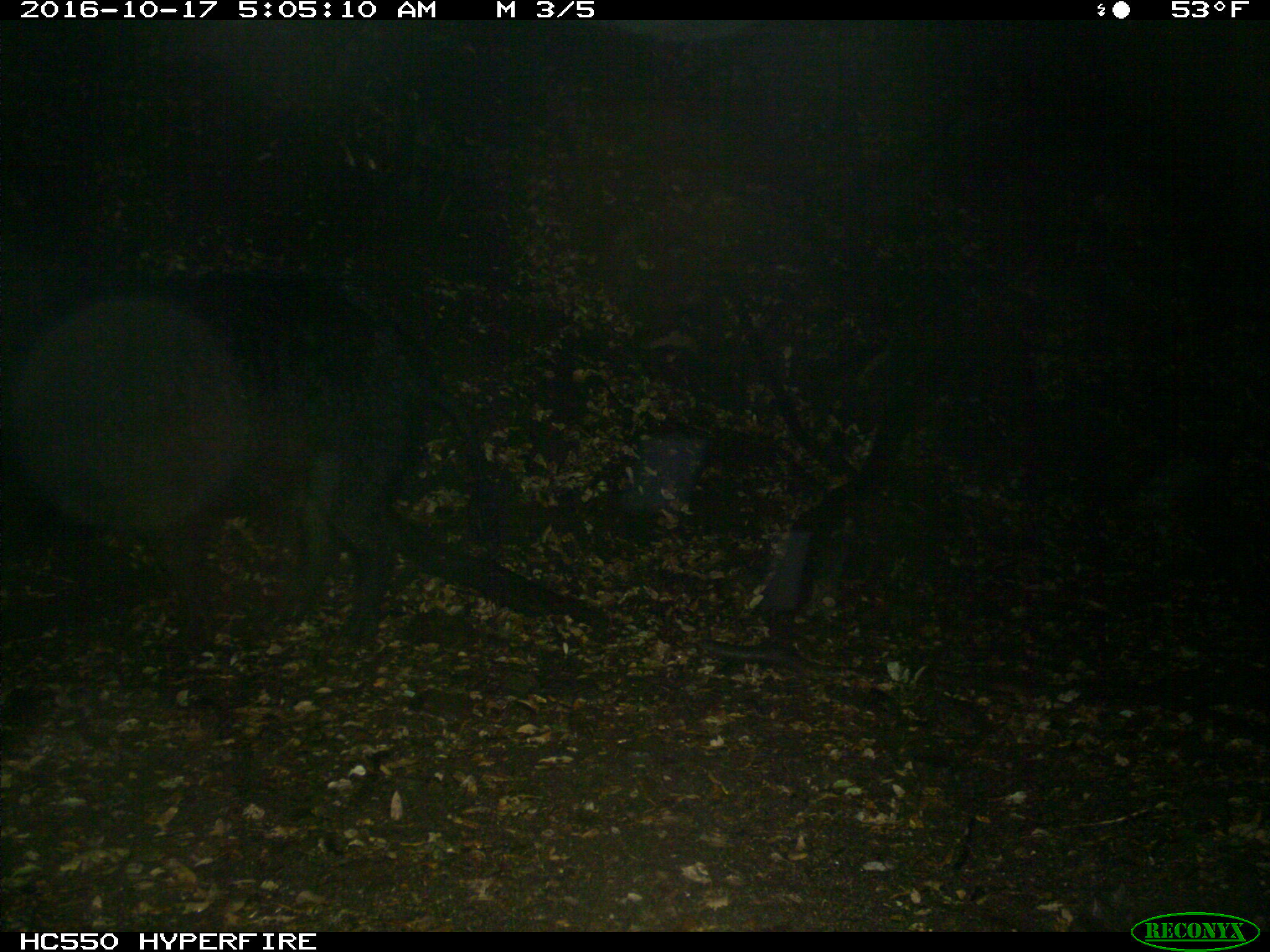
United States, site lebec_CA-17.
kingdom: Animalia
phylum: Chordata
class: Mammalia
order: Artiodactyla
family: Suidae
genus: Sus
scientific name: Sus scrofa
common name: wild boar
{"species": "Sus scrofa (wild boar)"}